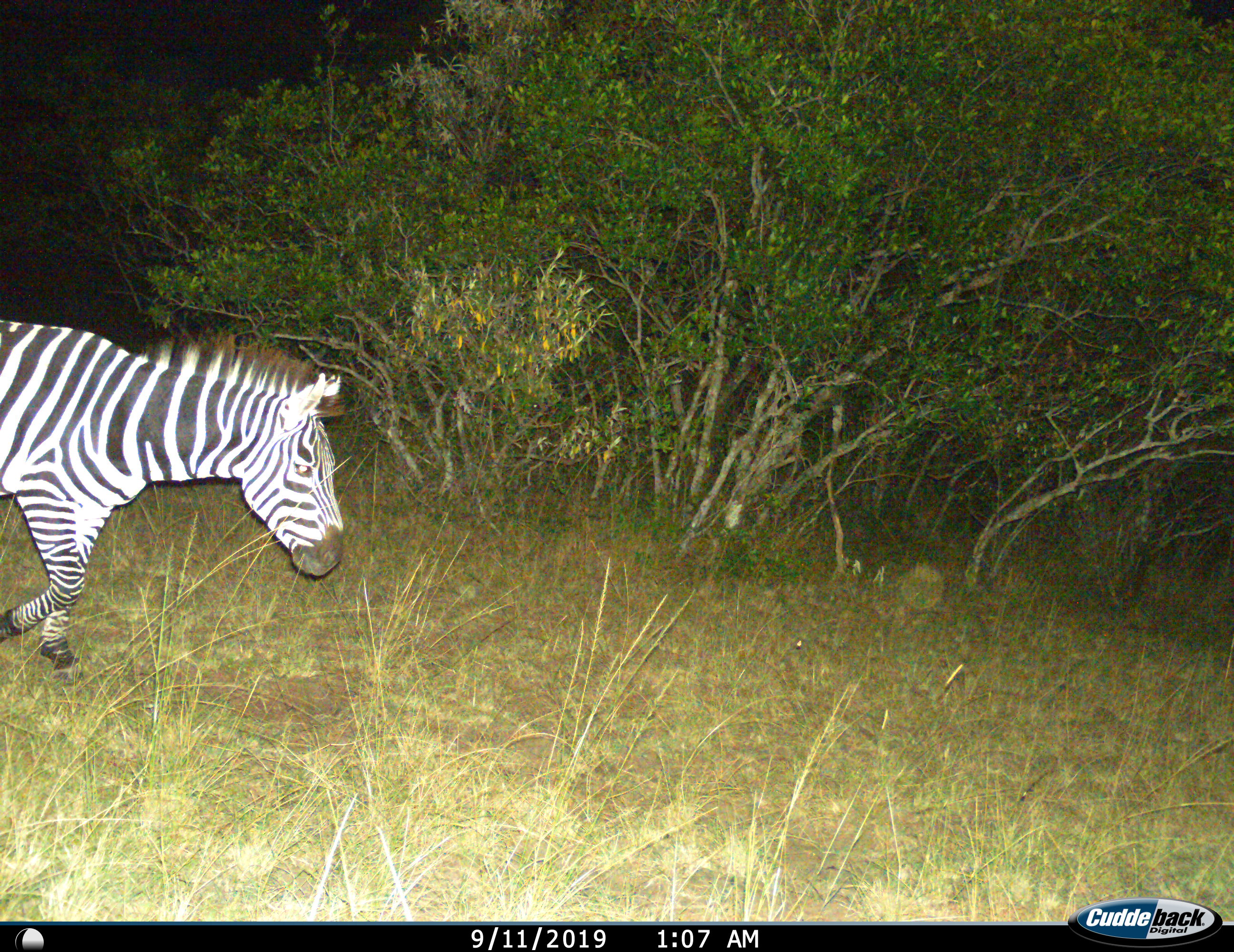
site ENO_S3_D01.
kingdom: Animalia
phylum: Chordata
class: Mammalia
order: Perissodactyla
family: Equidae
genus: Equus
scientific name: Equus quagga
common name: plains zebra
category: zebraplains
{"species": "zebraplains (plains zebra) (Equus quagga)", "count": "1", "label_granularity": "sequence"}